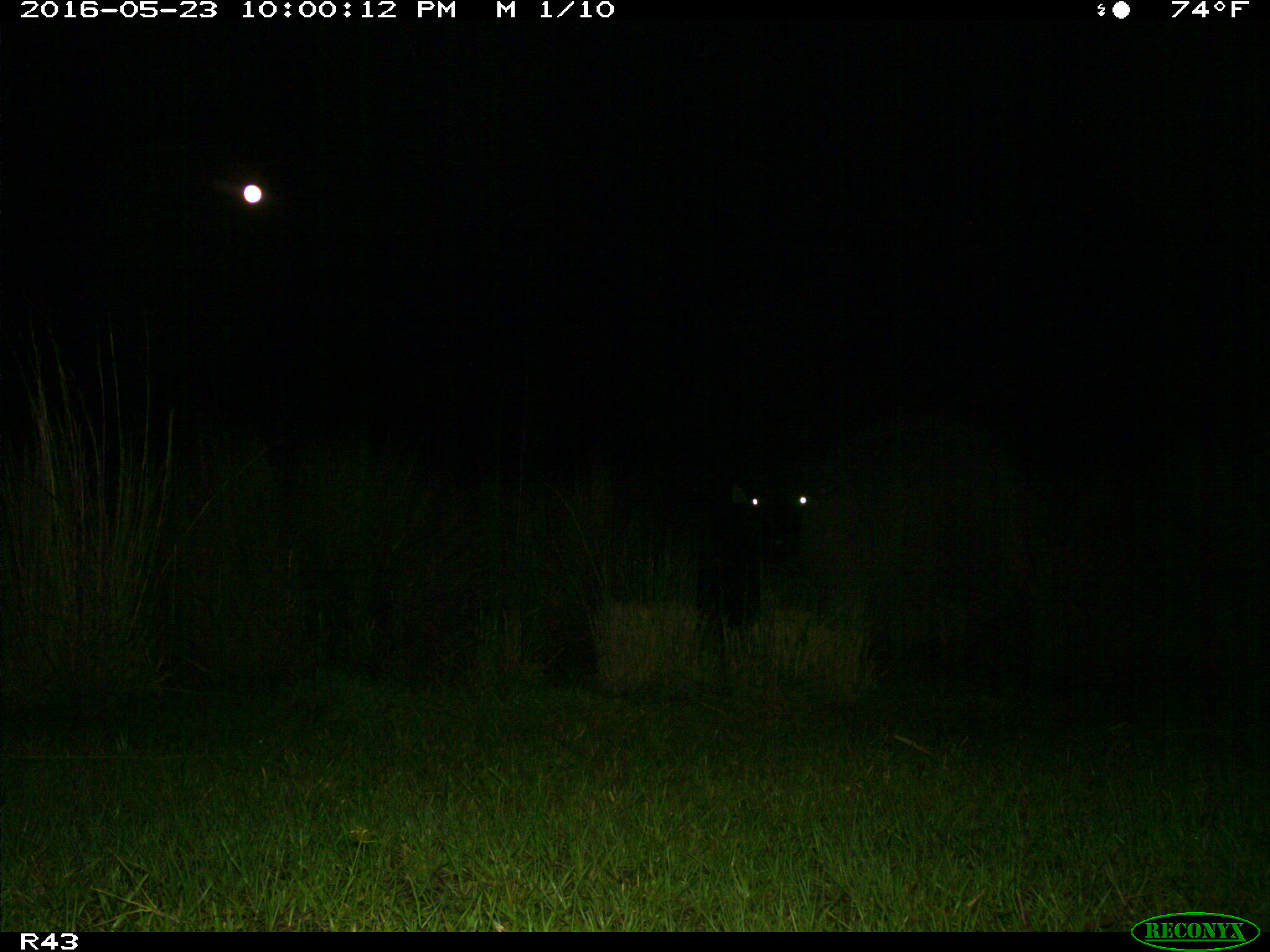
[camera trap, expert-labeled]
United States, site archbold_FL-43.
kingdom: Animalia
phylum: Chordata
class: Mammalia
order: Artiodactyla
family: Bovidae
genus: Bos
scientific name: Bos taurus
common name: domestic cow